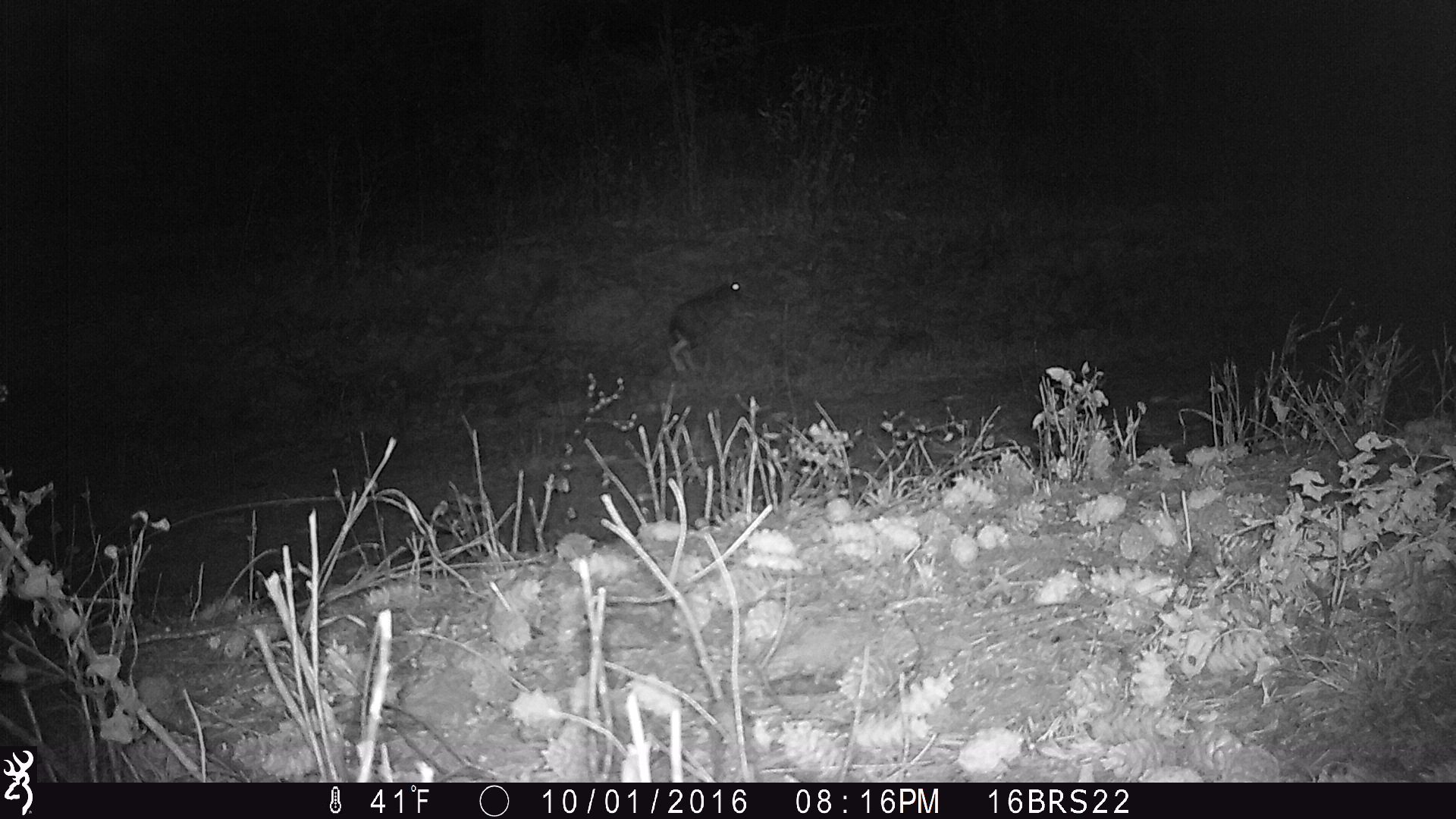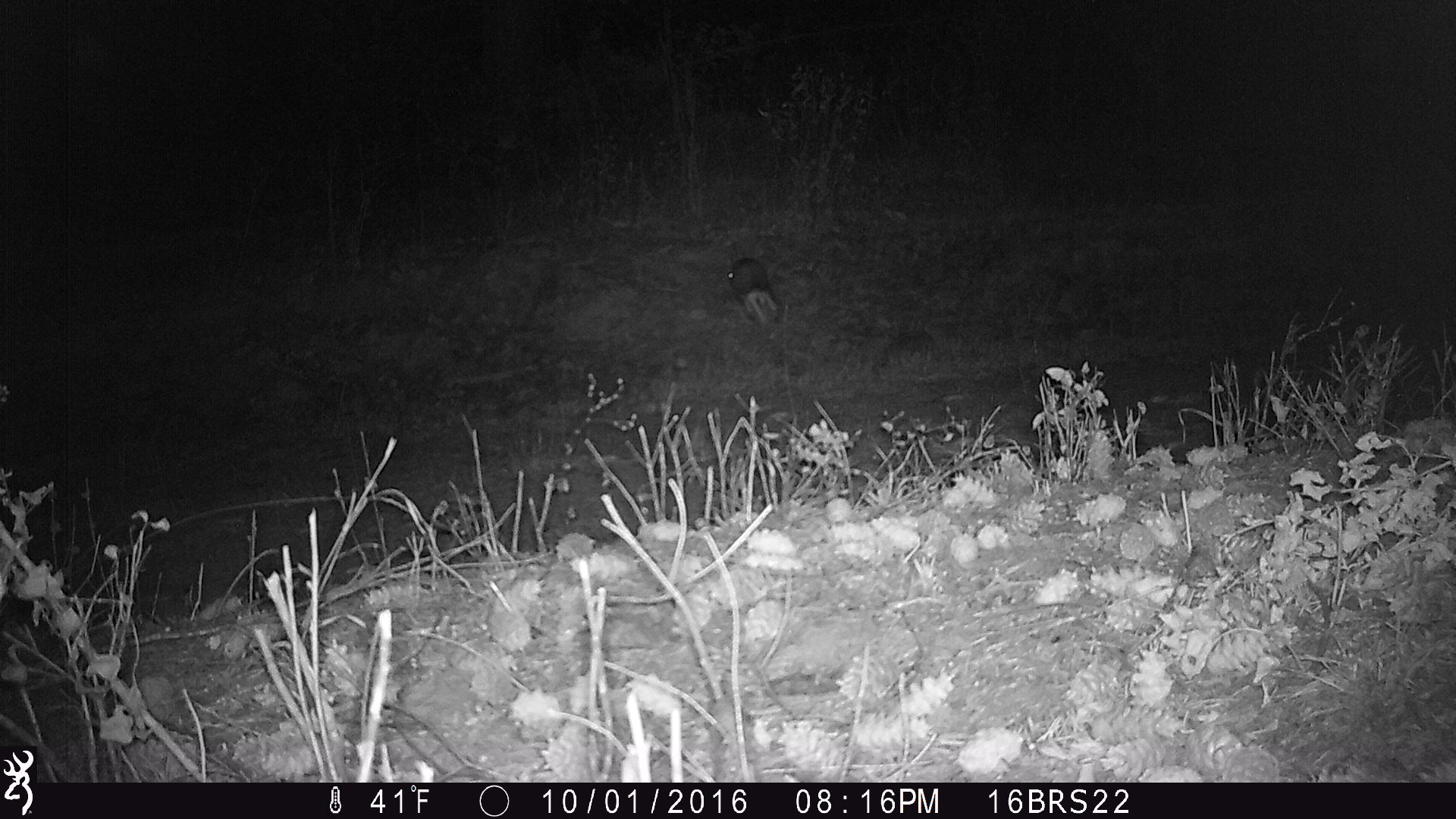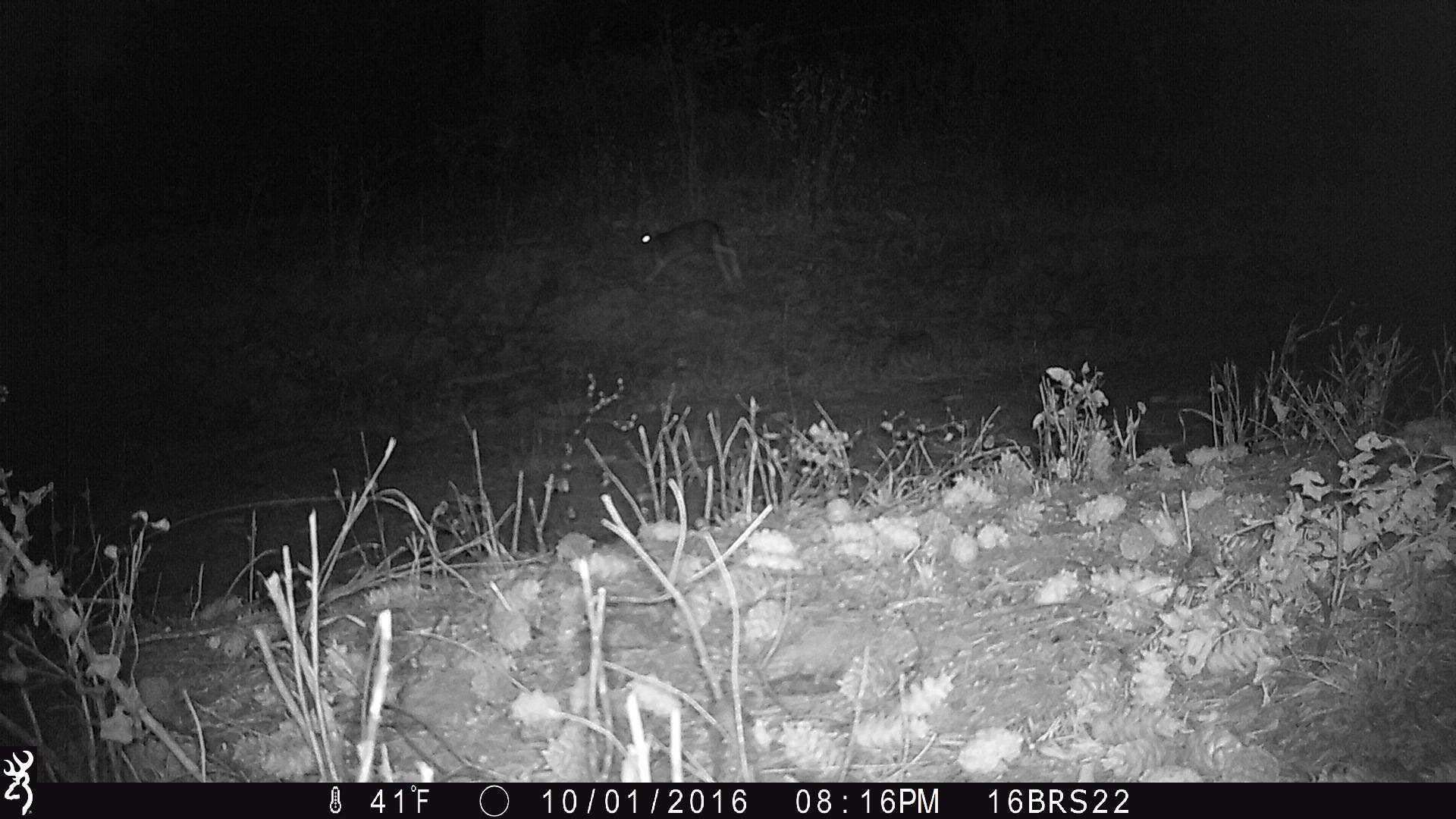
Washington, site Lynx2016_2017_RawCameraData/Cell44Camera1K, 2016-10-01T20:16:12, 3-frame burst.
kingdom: Animalia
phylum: Chordata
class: Mammalia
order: Lagomorpha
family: Leporidae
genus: Lepus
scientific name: Lepus americanus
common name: snowshoe hare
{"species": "Lepus americanus (snowshoe hare)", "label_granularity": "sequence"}